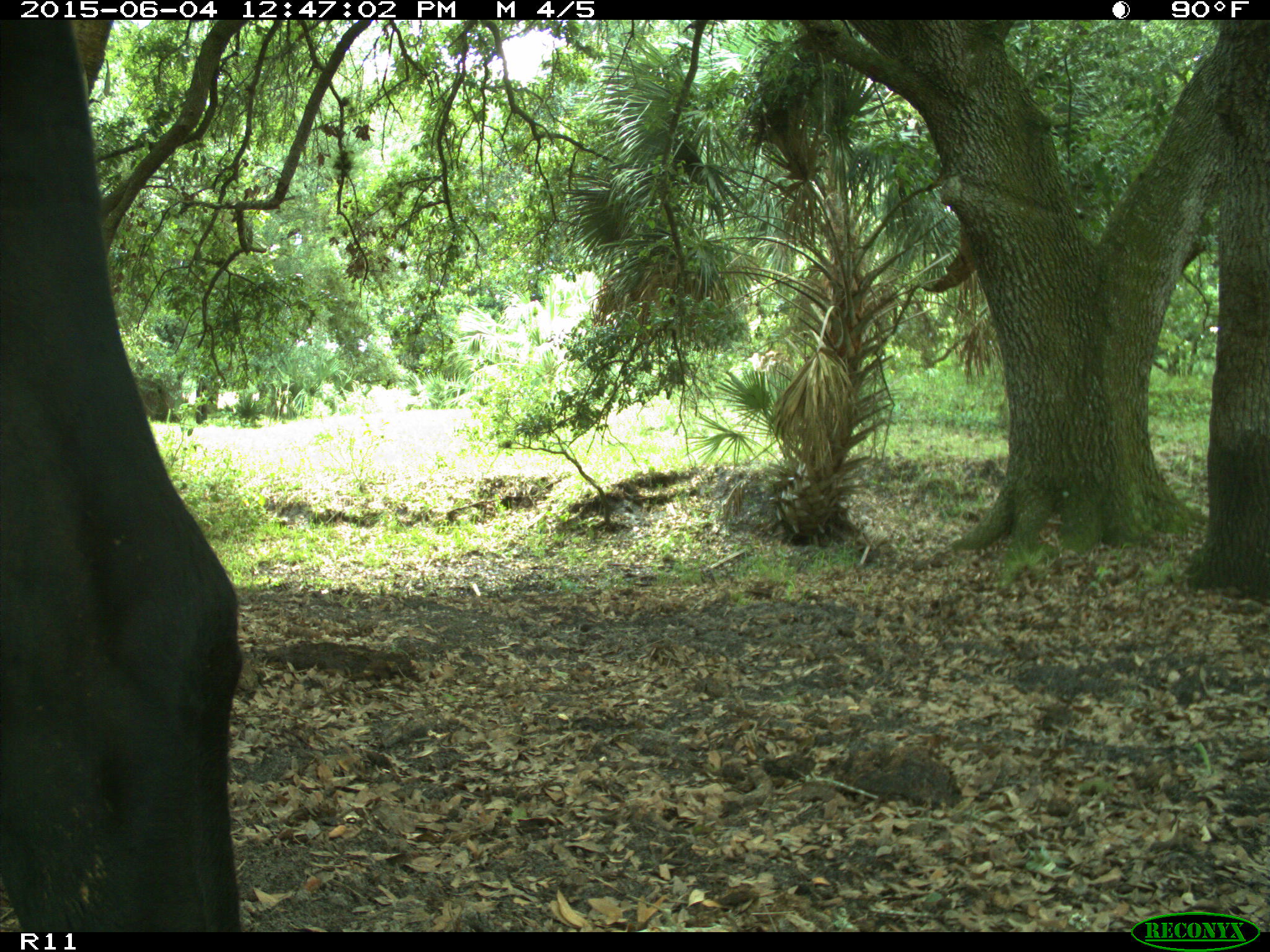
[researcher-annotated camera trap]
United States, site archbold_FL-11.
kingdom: Animalia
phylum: Chordata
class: Mammalia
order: Artiodactyla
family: Bovidae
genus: Bos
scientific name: Bos taurus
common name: domestic cow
Bos taurus (domestic cow).